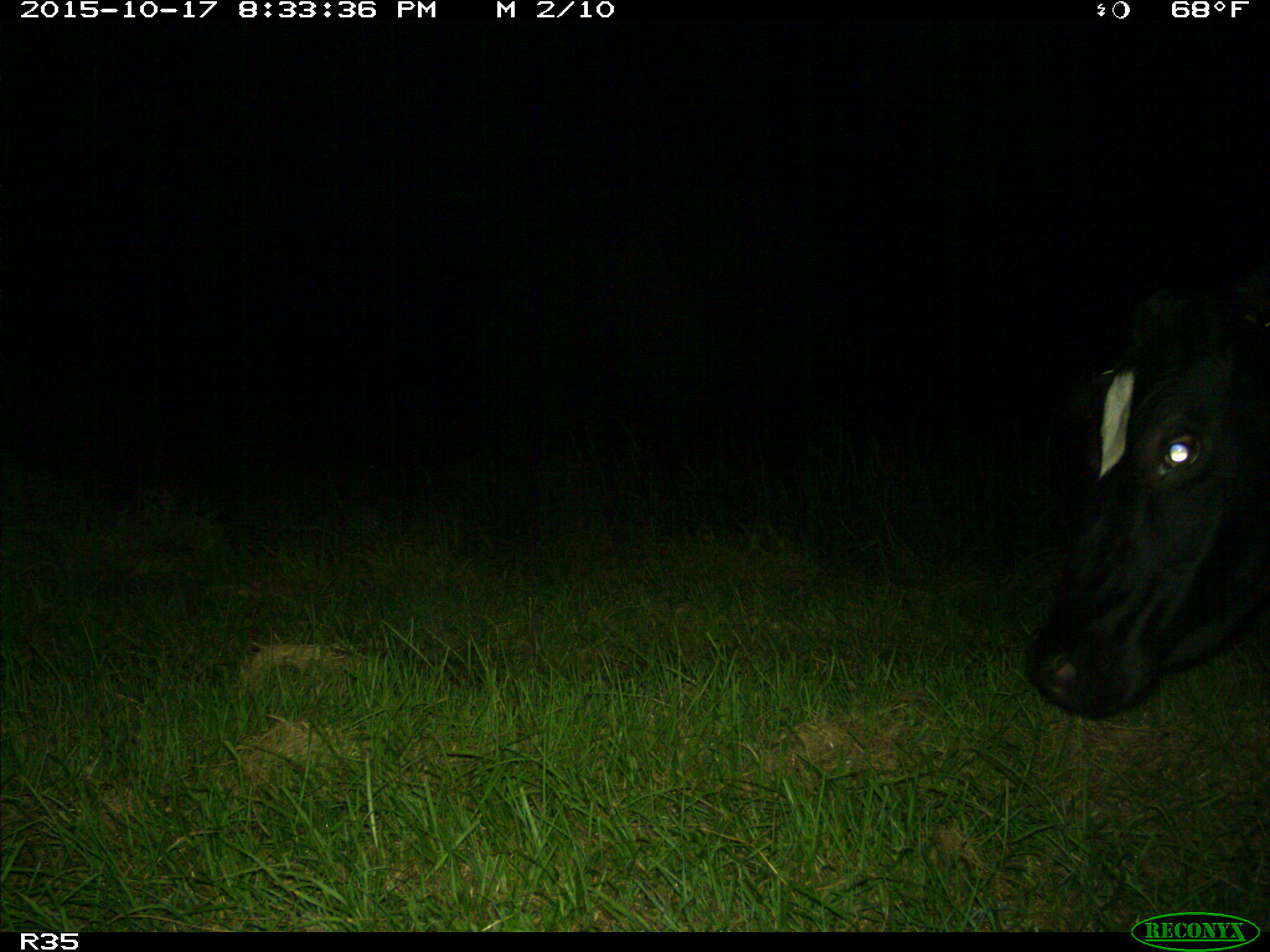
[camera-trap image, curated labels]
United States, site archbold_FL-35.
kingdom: Animalia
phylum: Chordata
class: Mammalia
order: Artiodactyla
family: Bovidae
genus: Bos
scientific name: Bos taurus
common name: domestic cow